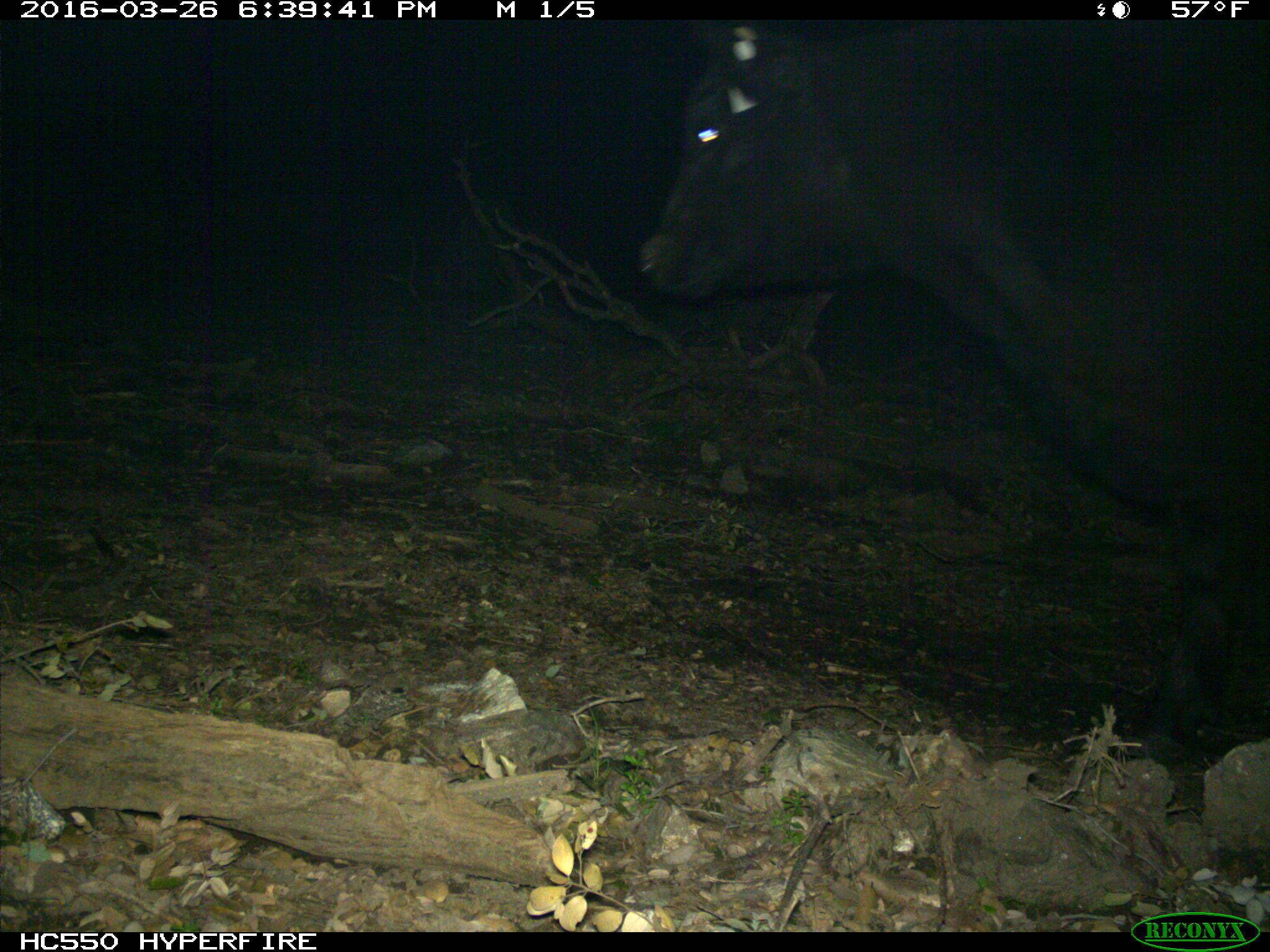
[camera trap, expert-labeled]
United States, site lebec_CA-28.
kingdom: Animalia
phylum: Chordata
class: Mammalia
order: Artiodactyla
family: Bovidae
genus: Bos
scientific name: Bos taurus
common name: domestic cow